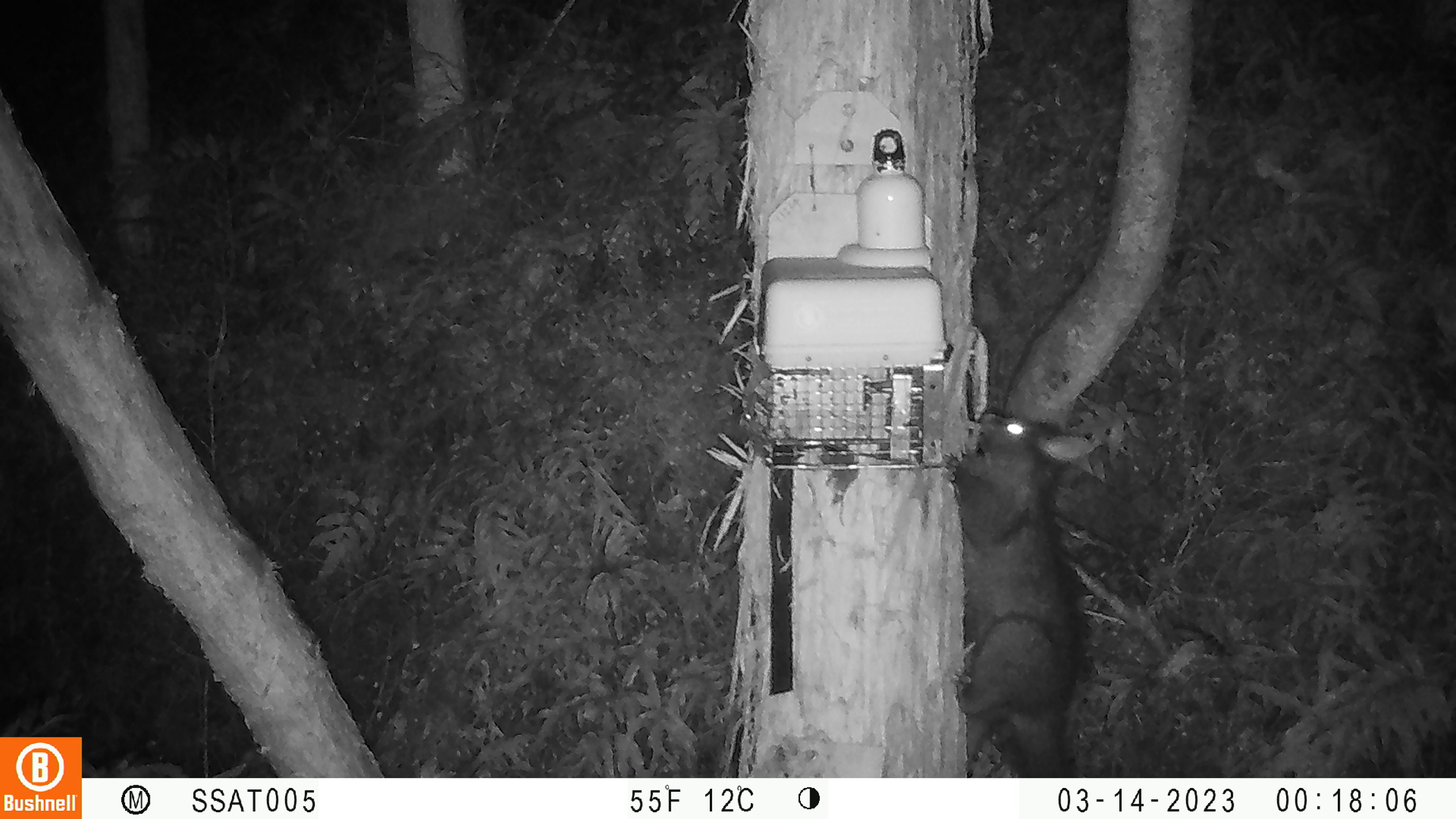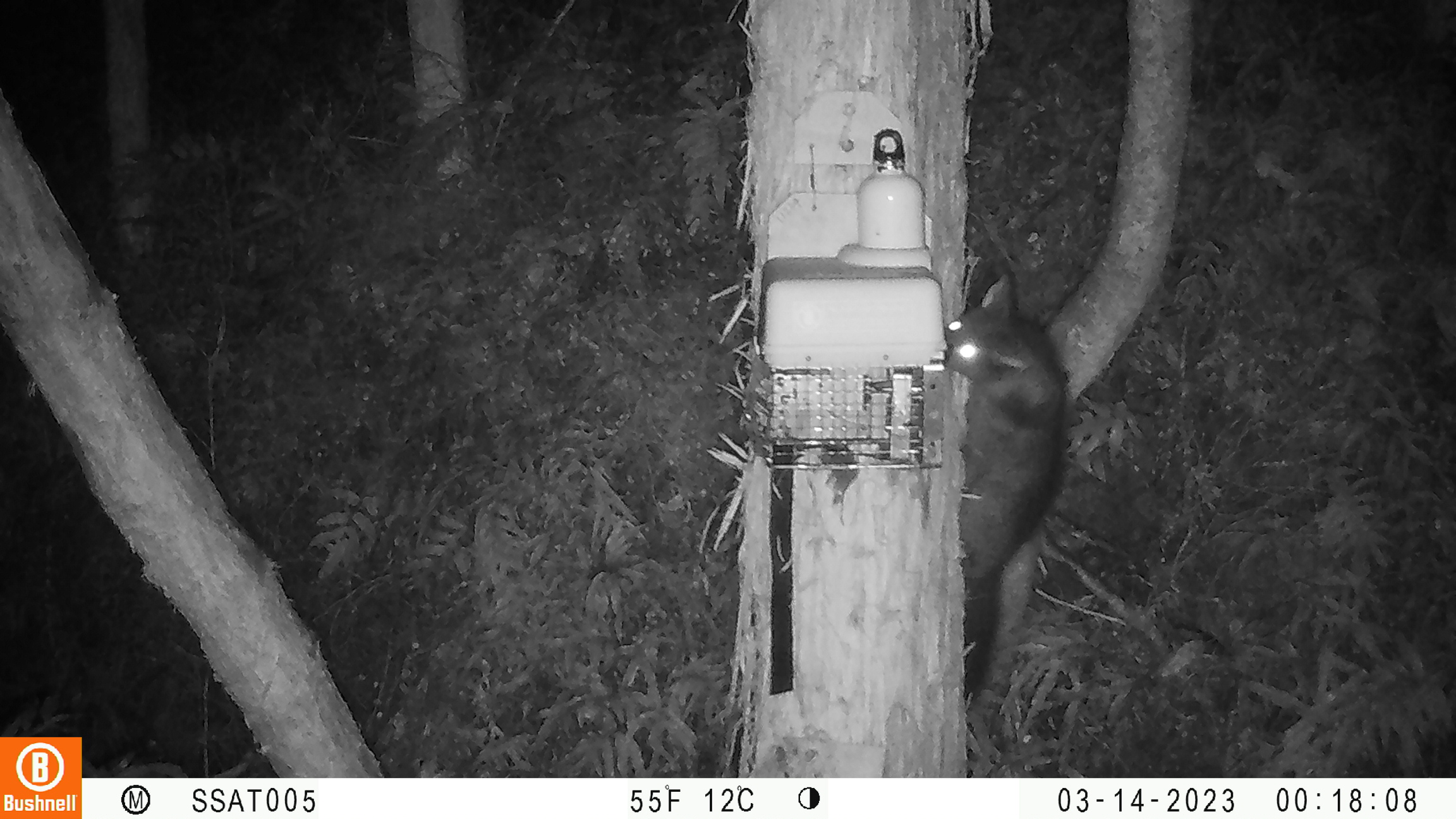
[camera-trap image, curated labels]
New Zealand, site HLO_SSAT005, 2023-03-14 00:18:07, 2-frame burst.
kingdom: Animalia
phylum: Chordata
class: Mammalia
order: Diprotodontia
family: Phalangeridae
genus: Trichosurus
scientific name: Trichosurus vulpecula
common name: common brushtail possum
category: possum